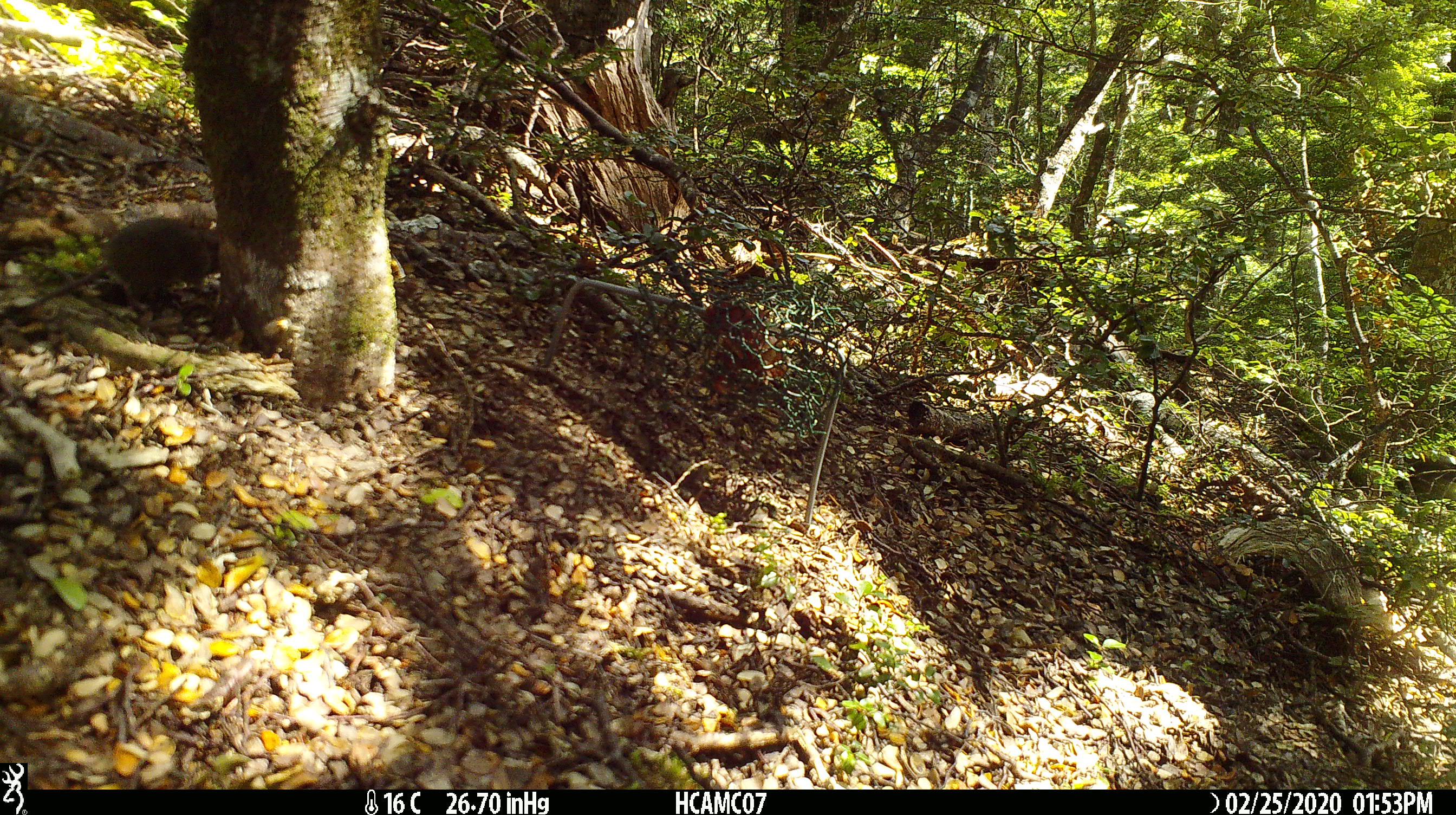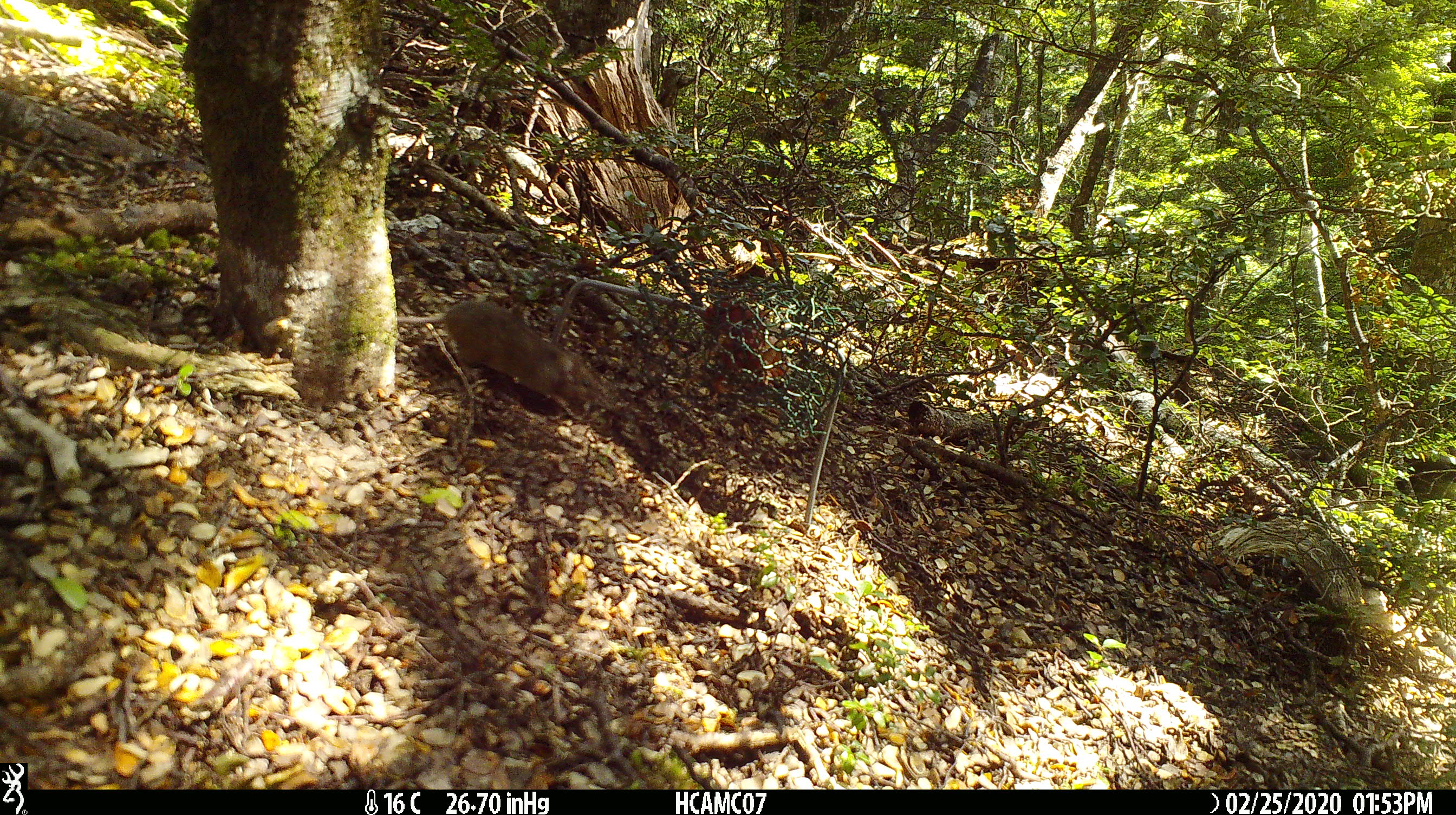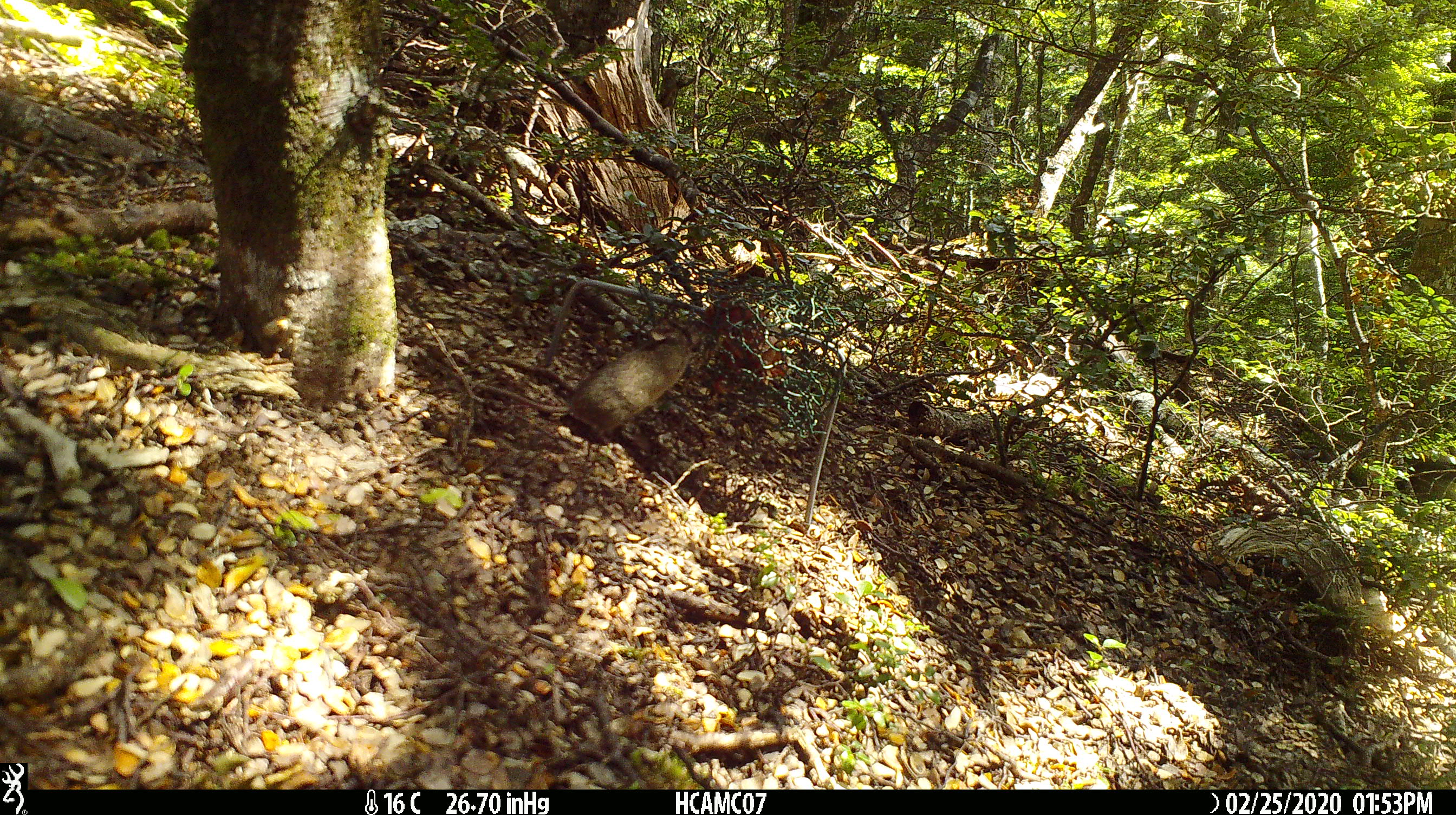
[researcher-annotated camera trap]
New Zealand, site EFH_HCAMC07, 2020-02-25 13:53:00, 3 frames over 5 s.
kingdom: Animalia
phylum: Chordata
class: Mammalia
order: Rodentia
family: Muridae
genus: Mus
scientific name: Mus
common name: mouse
Mouse (Mus).